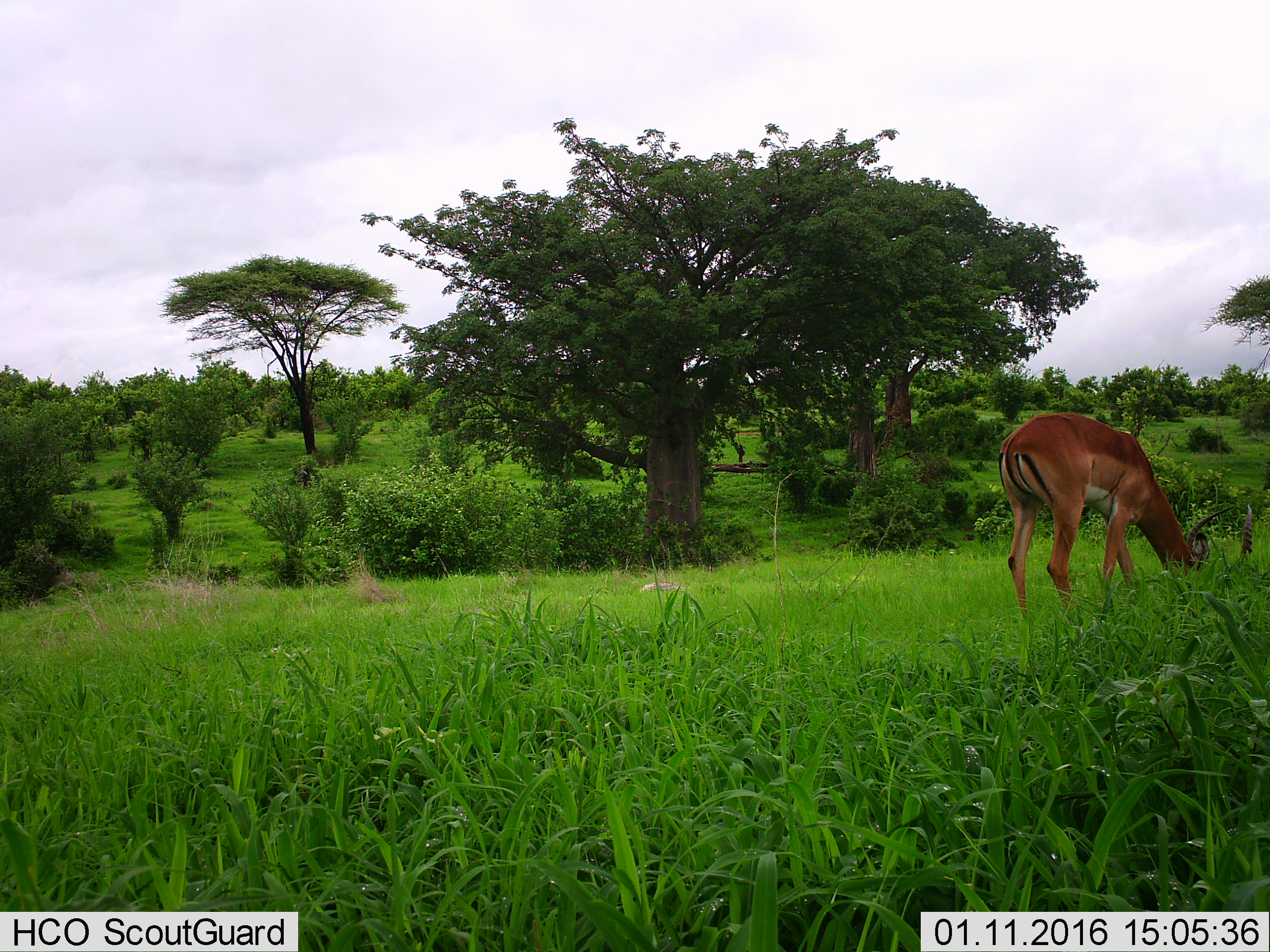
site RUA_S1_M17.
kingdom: Animalia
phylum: Chordata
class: Mammalia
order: Artiodactyla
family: Bovidae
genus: Aepyceros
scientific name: Aepyceros melampus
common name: impala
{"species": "impala (Aepyceros melampus)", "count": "1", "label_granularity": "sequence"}